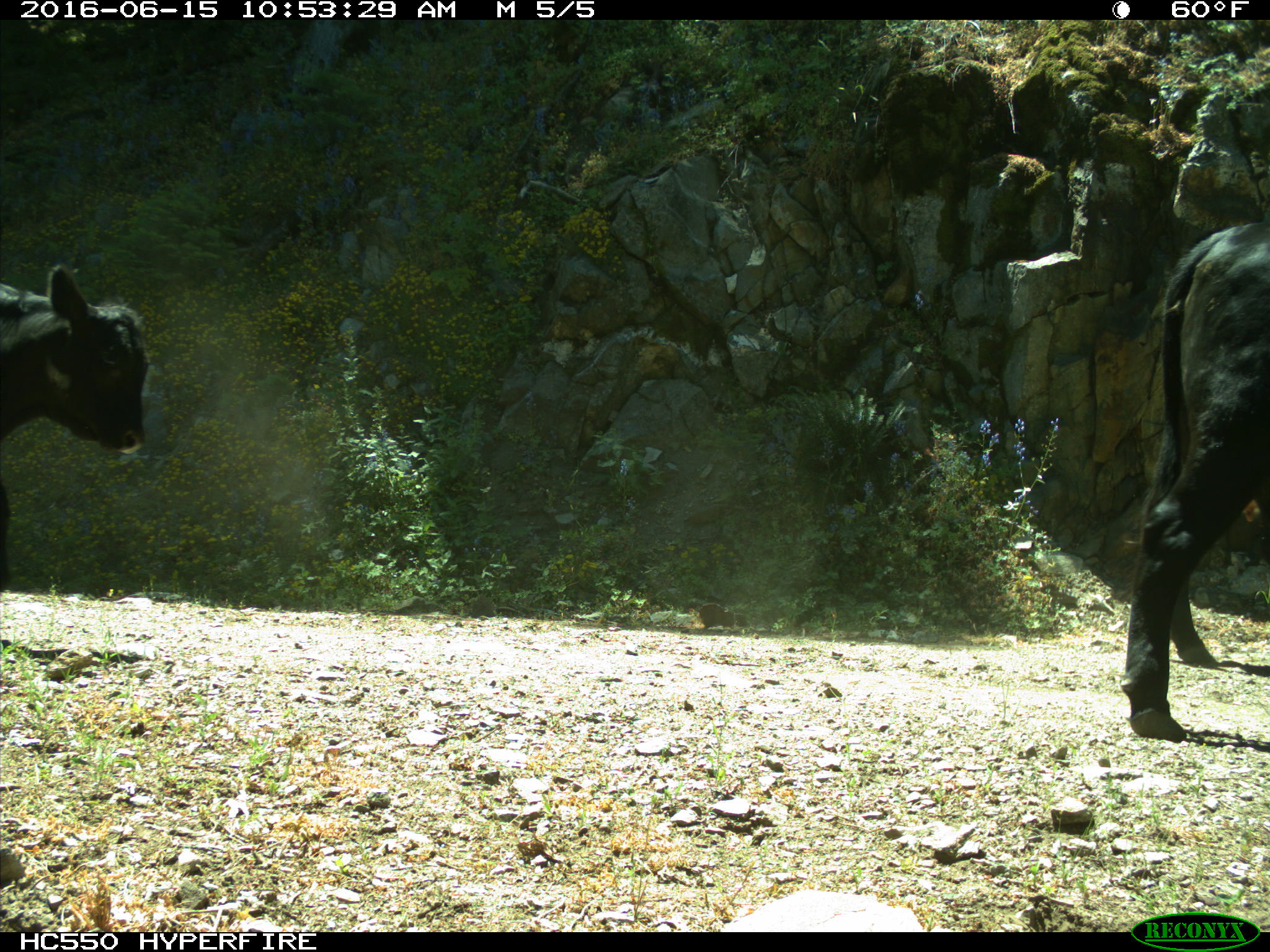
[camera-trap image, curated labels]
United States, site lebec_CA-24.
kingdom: Animalia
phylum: Chordata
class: Mammalia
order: Artiodactyla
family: Bovidae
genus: Bos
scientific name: Bos taurus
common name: domestic cow